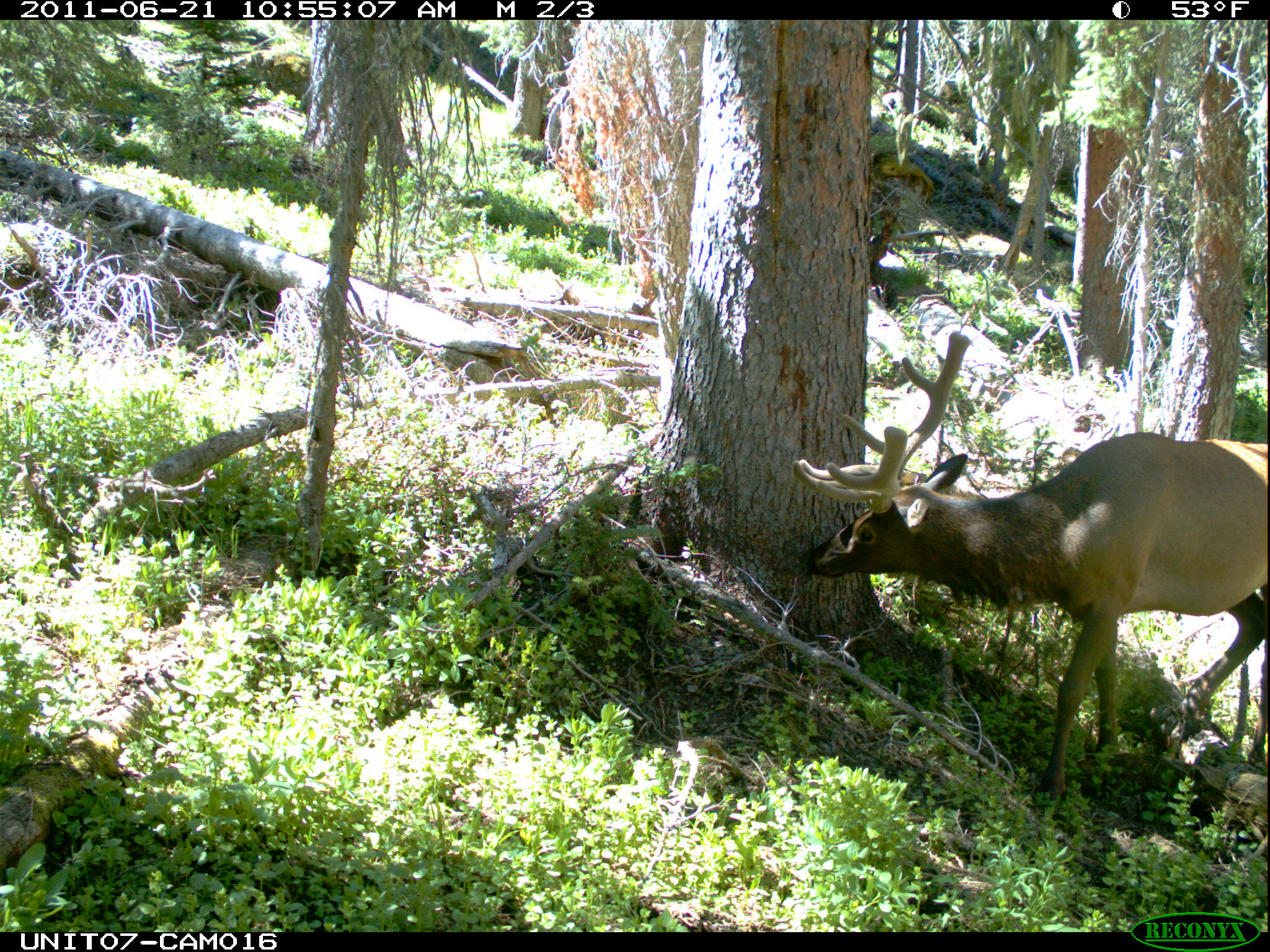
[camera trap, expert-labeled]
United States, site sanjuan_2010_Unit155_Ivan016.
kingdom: Animalia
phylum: Chordata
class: Mammalia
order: Artiodactyla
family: Cervidae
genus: Cervus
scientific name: Cervus elaphus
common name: red deer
Cervus elaphus (red deer).